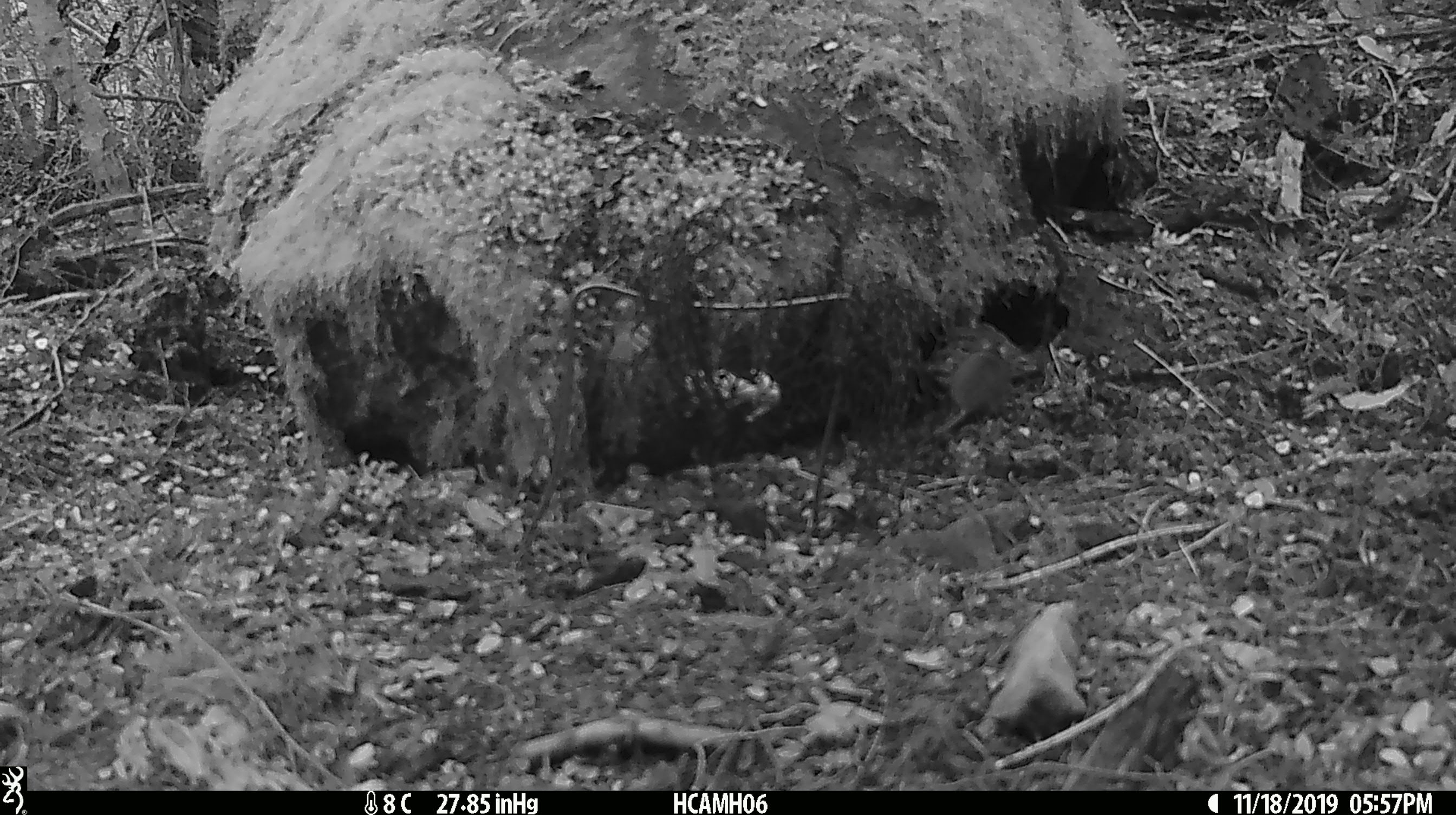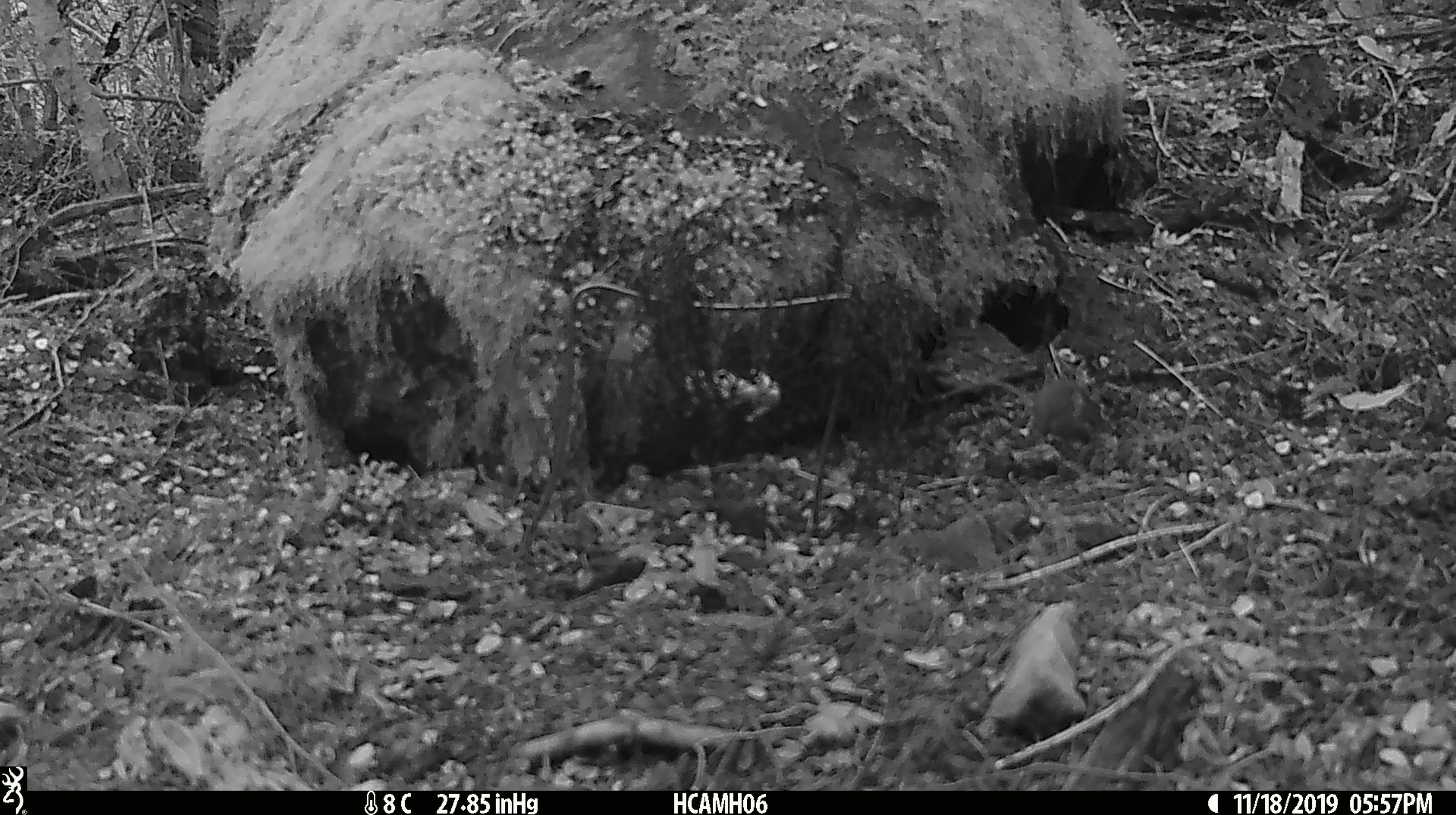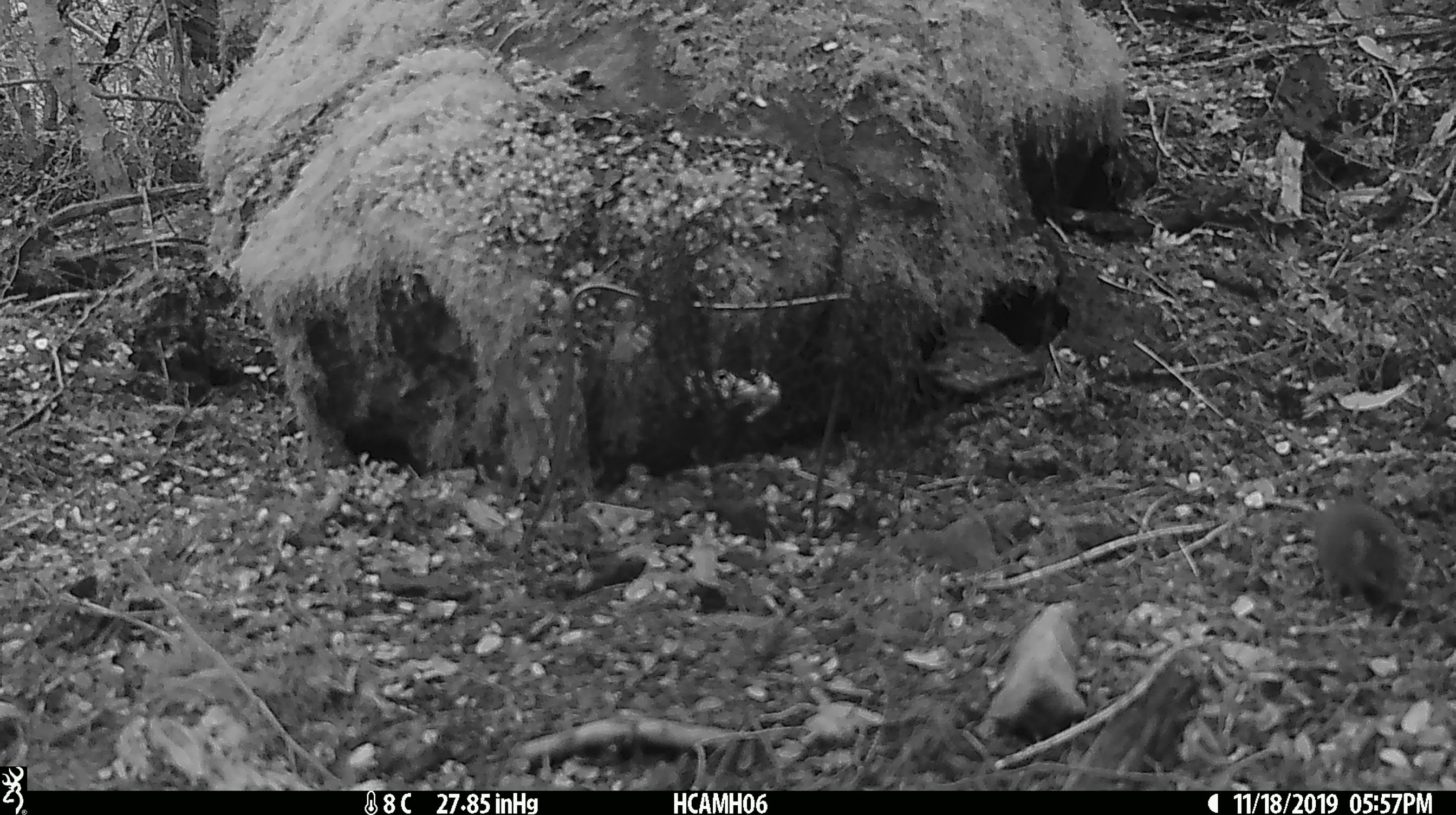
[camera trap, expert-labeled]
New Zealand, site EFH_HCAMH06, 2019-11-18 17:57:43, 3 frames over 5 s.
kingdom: Animalia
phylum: Chordata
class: Mammalia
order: Rodentia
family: Muridae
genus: Mus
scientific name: Mus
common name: mouse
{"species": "mouse (Mus)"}